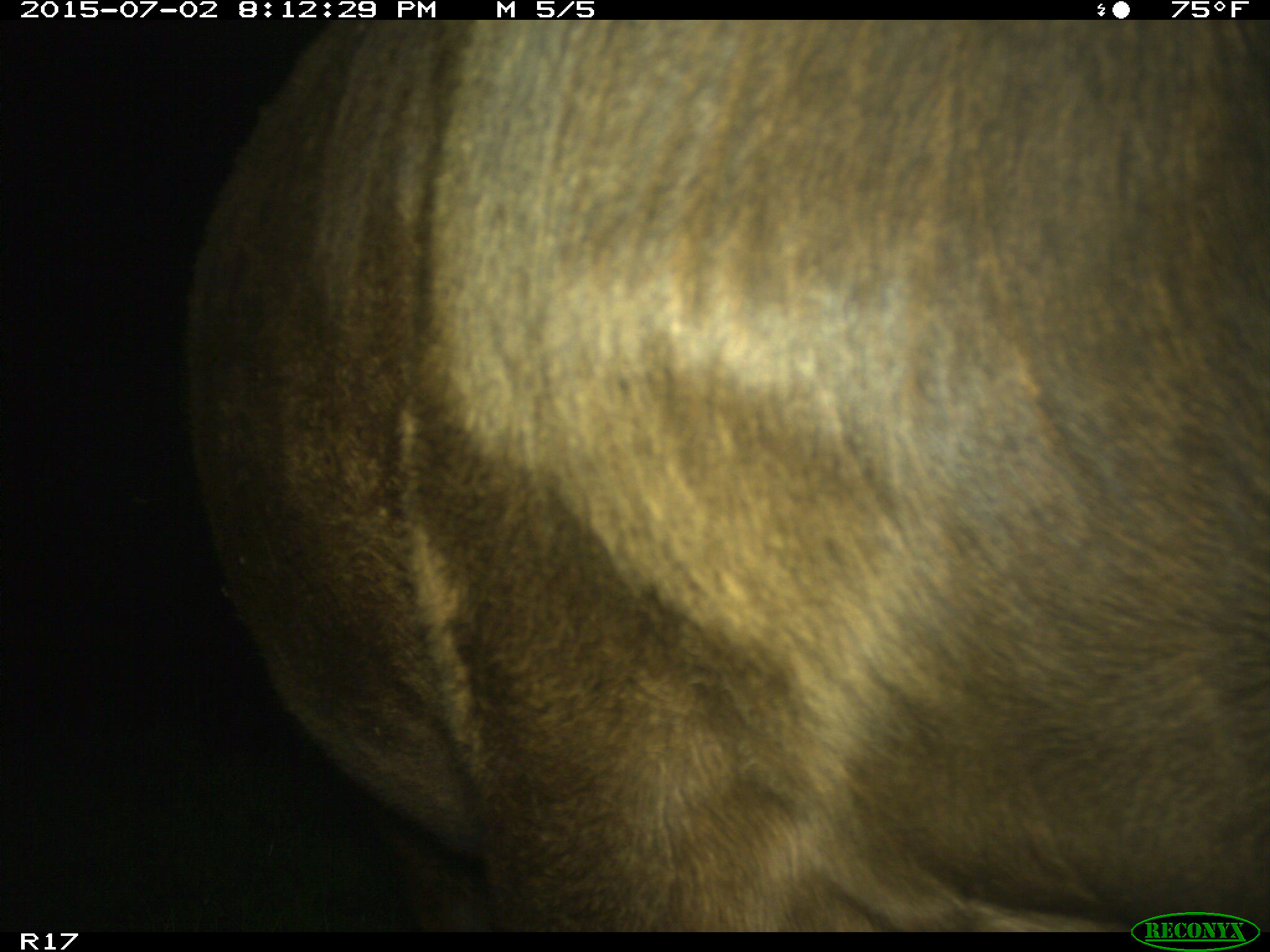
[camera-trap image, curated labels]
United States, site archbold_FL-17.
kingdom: Animalia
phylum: Chordata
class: Mammalia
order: Artiodactyla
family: Bovidae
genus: Bos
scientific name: Bos taurus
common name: domestic cow